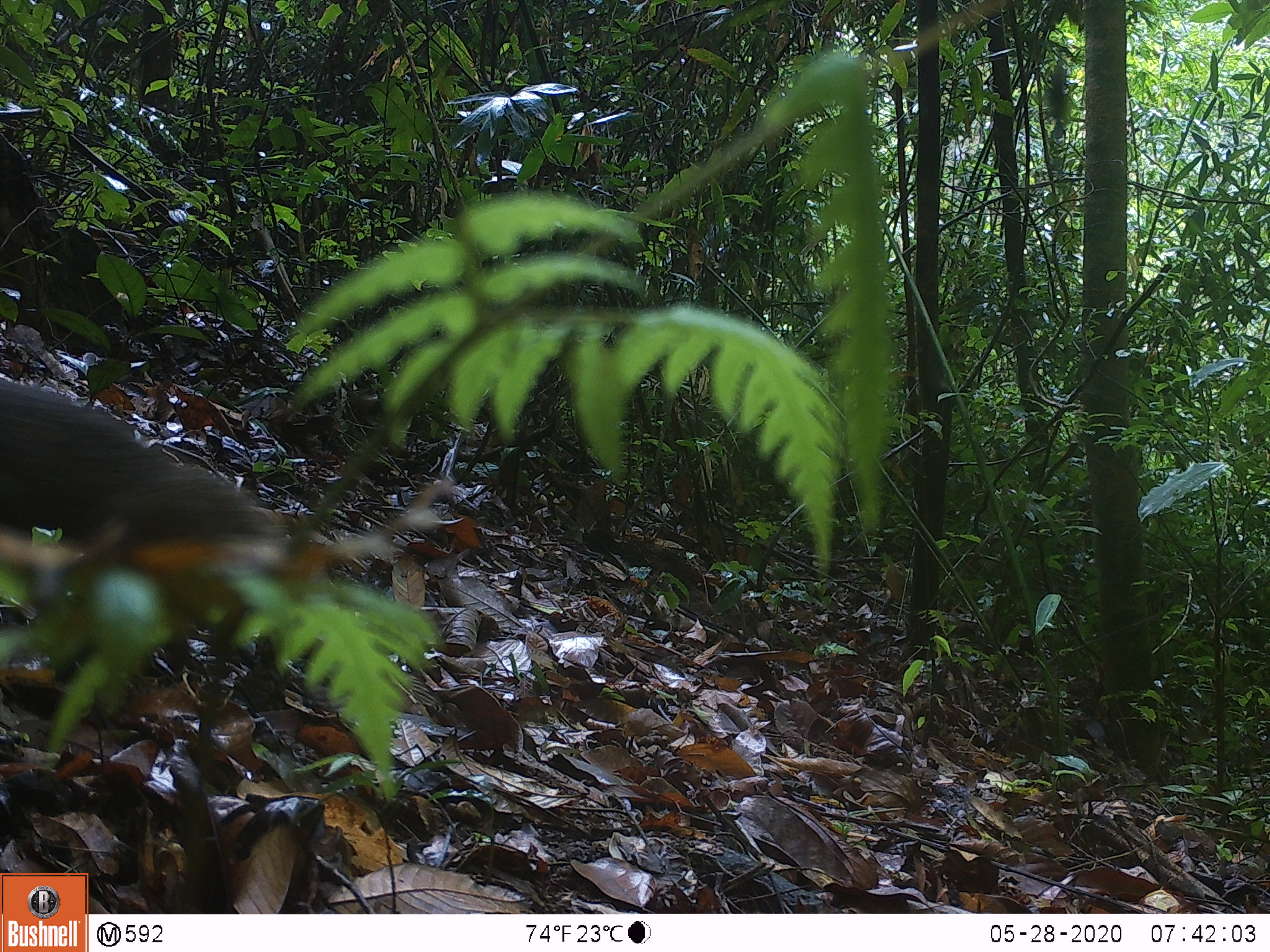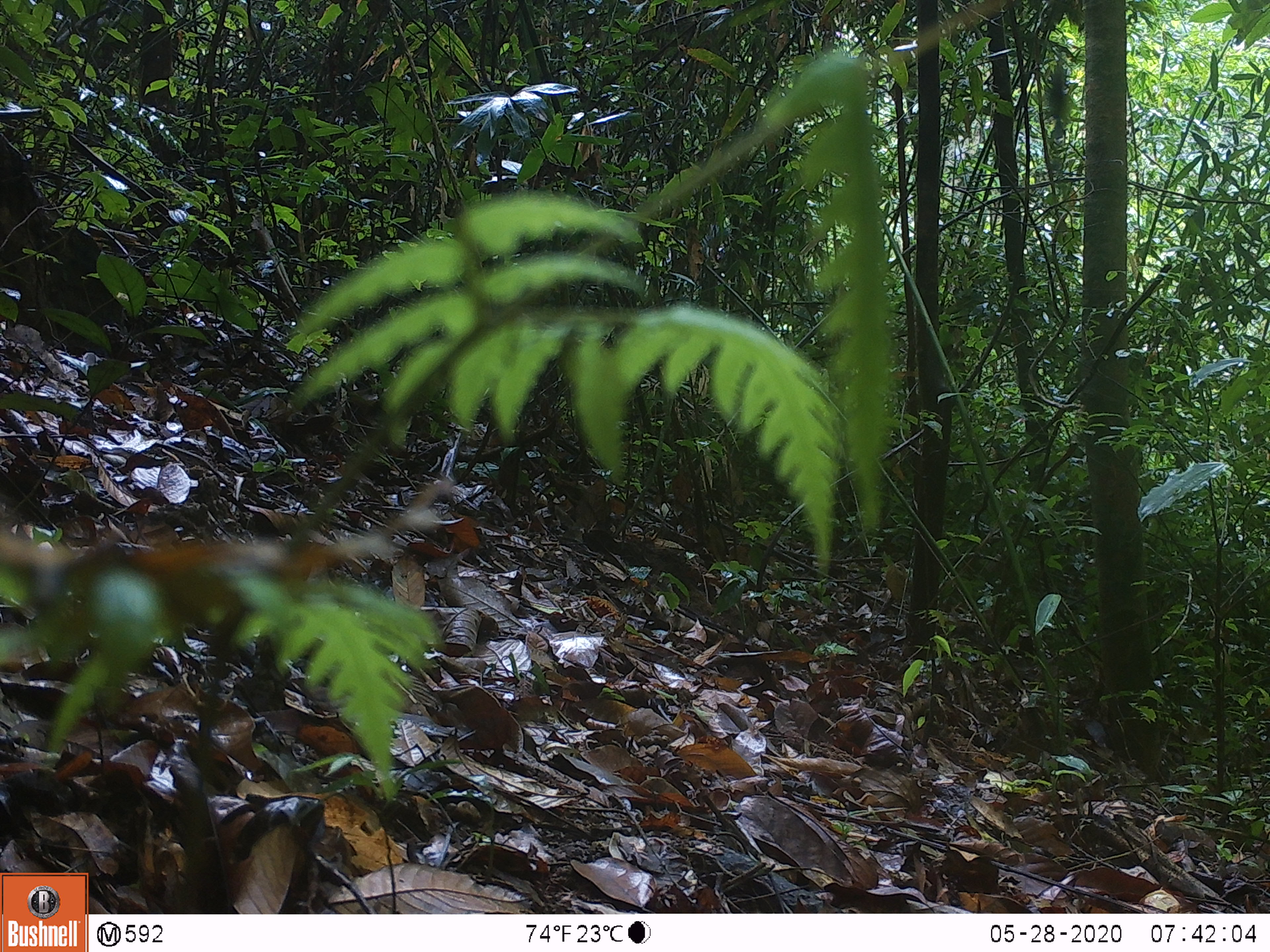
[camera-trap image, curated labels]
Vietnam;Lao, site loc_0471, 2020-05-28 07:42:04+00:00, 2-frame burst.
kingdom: Animalia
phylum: Chordata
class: Mammalia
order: Carnivora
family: Herpestidae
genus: Urva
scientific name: Urva urva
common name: crab-eating mongoose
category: crab eating mongoose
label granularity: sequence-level